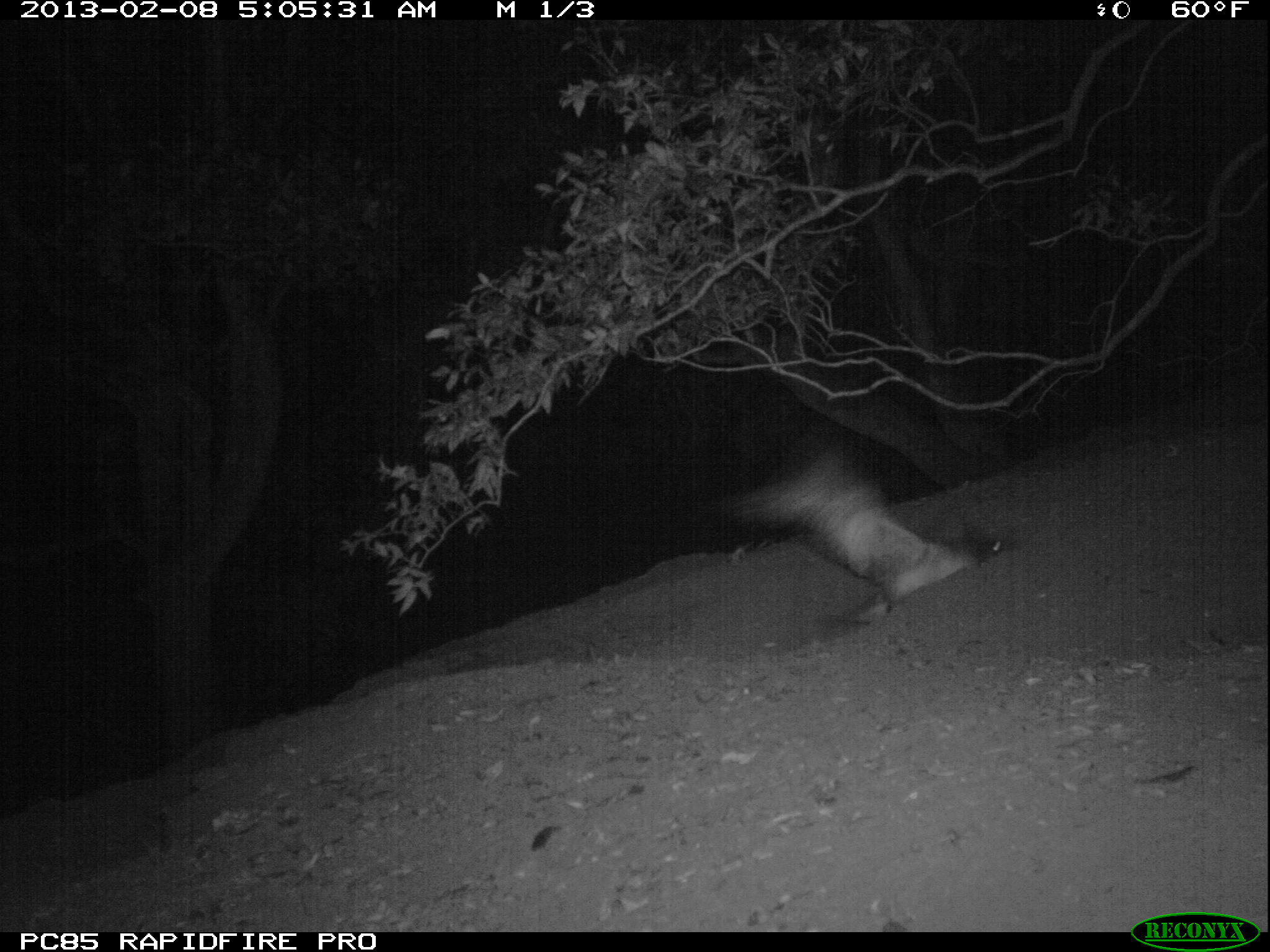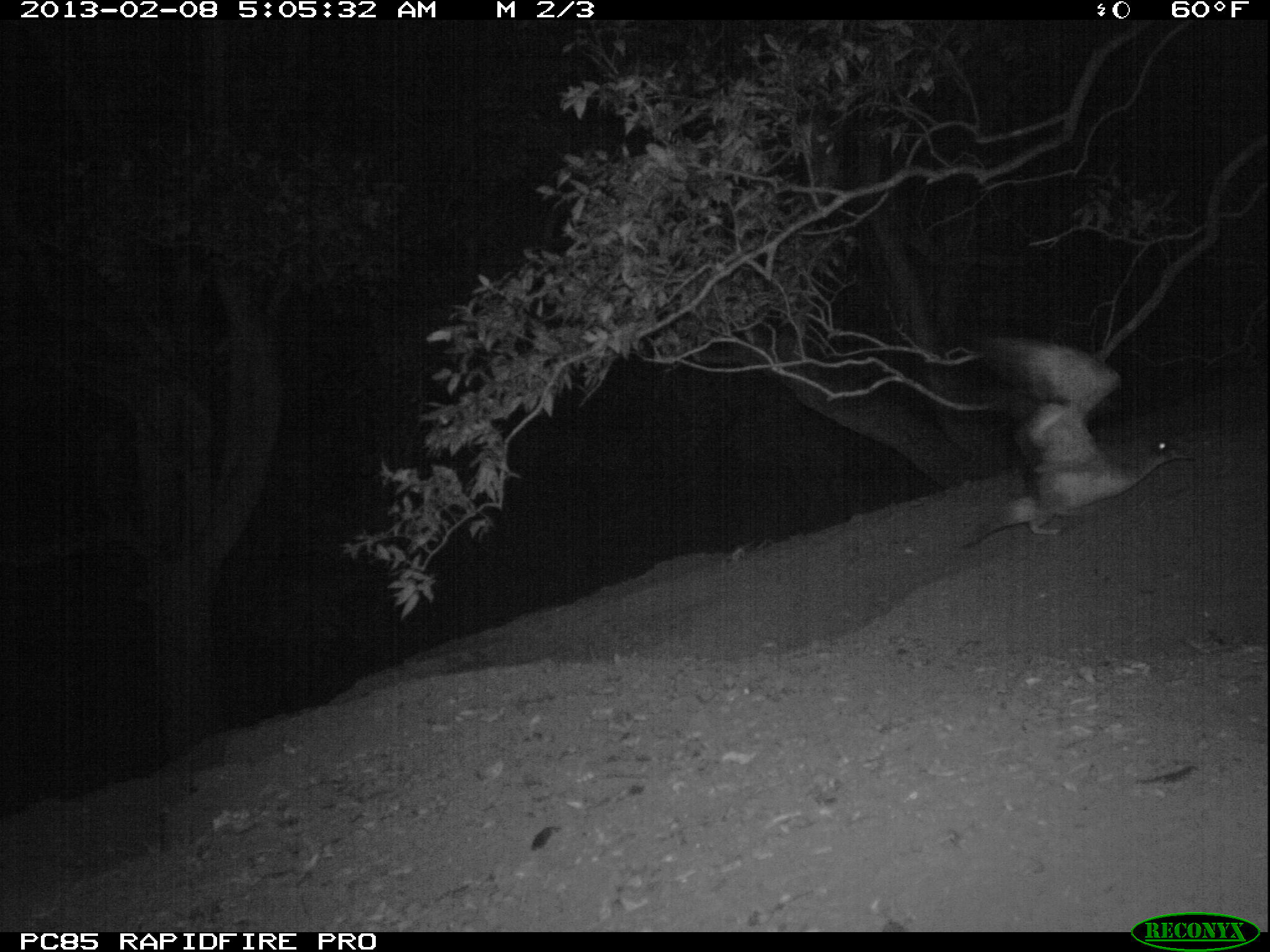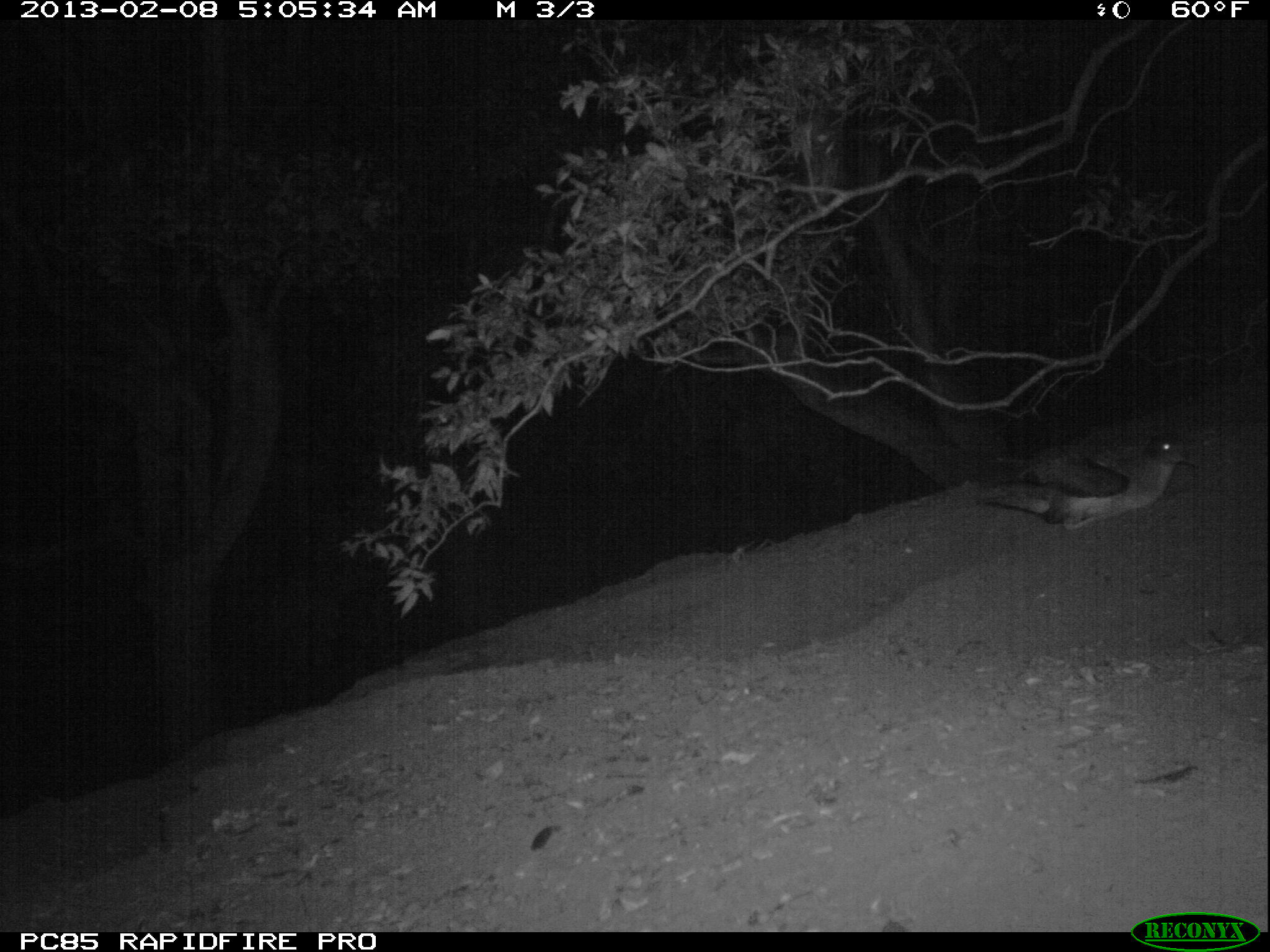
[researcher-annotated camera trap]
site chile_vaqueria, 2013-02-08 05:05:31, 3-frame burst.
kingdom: Animalia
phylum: Chordata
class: Aves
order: Procellariiformes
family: Procellariidae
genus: Calonectris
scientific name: Calonectris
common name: shearwater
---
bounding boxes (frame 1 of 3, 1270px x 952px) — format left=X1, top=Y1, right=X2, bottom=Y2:
shearwater: left=716, top=439, right=1015, bottom=627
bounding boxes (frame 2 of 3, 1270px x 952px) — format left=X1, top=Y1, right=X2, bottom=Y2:
shearwater: left=942, top=333, right=1182, bottom=550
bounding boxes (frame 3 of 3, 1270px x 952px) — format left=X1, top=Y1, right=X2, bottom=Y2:
shearwater: left=969, top=436, right=1196, bottom=538